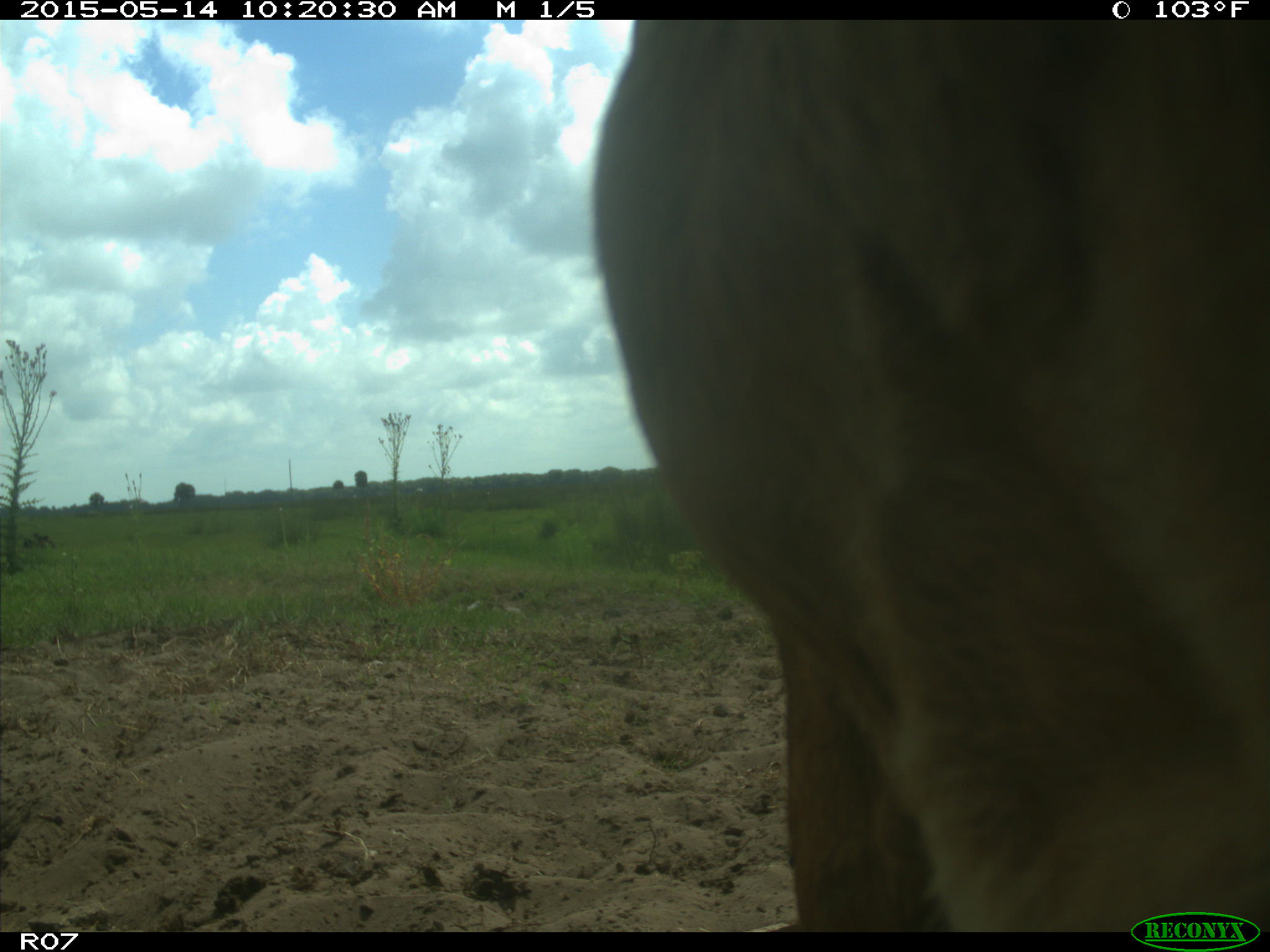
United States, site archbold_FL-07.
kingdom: Animalia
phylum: Chordata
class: Mammalia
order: Artiodactyla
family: Bovidae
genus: Bos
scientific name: Bos taurus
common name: domestic cow